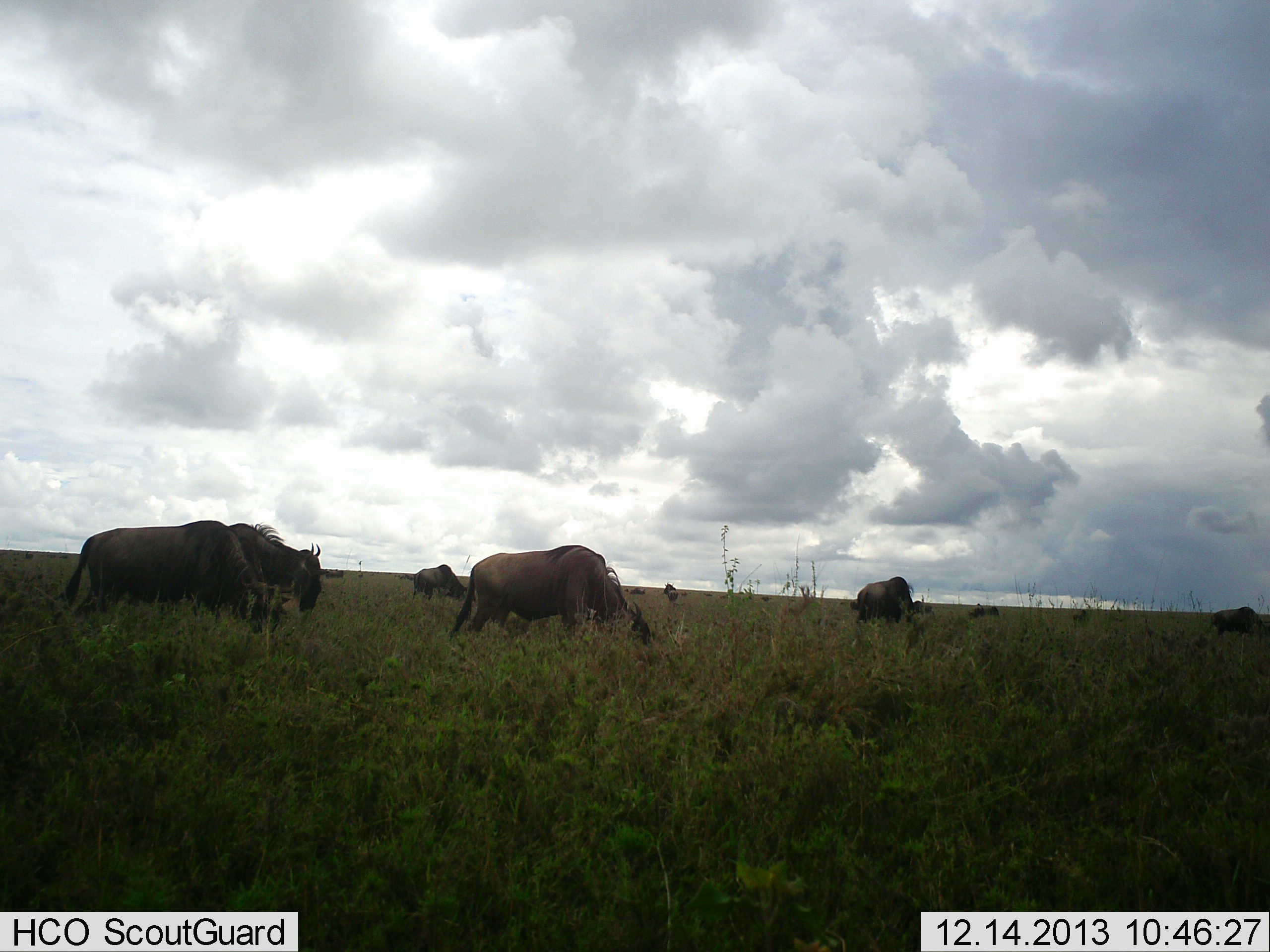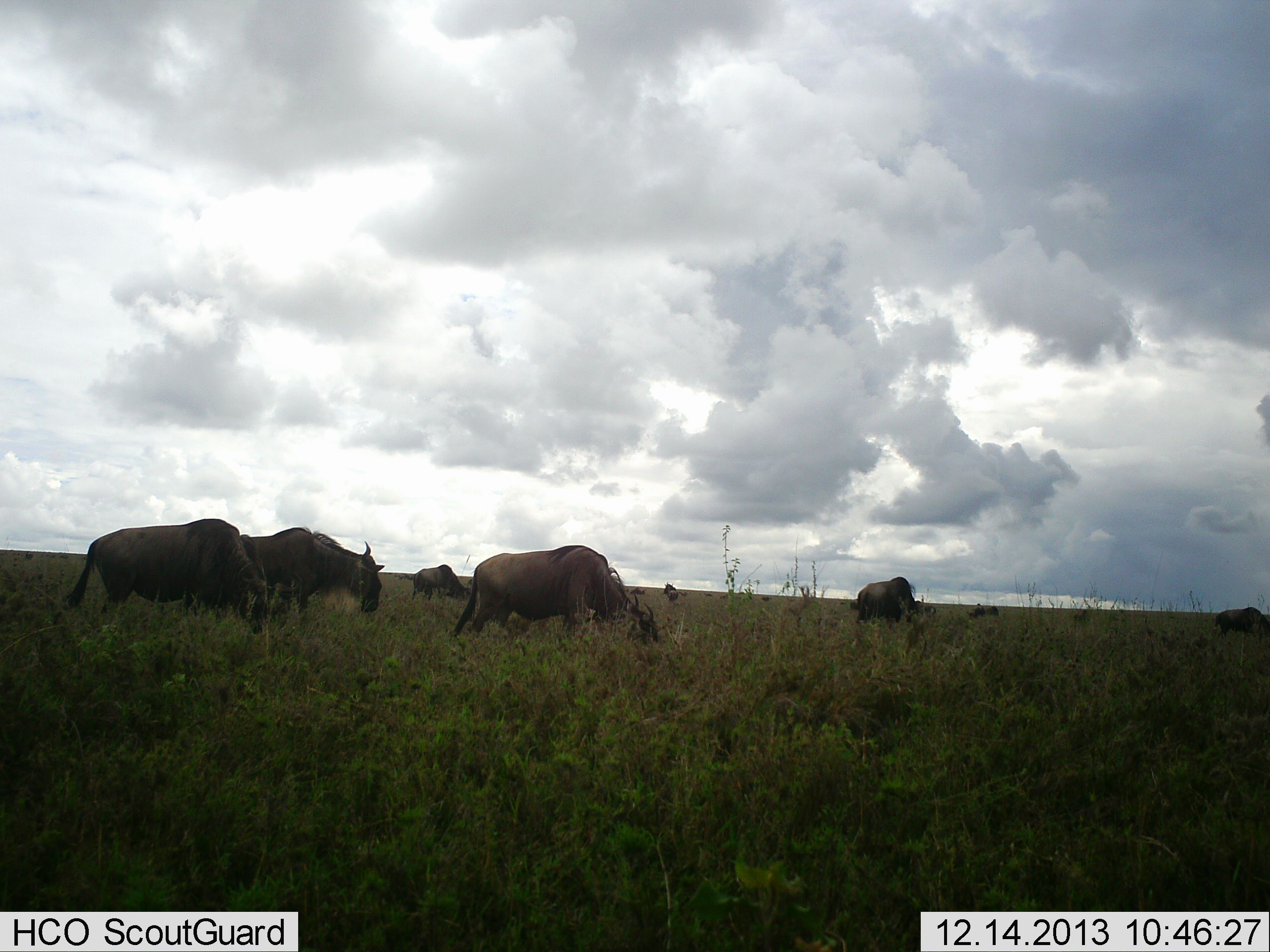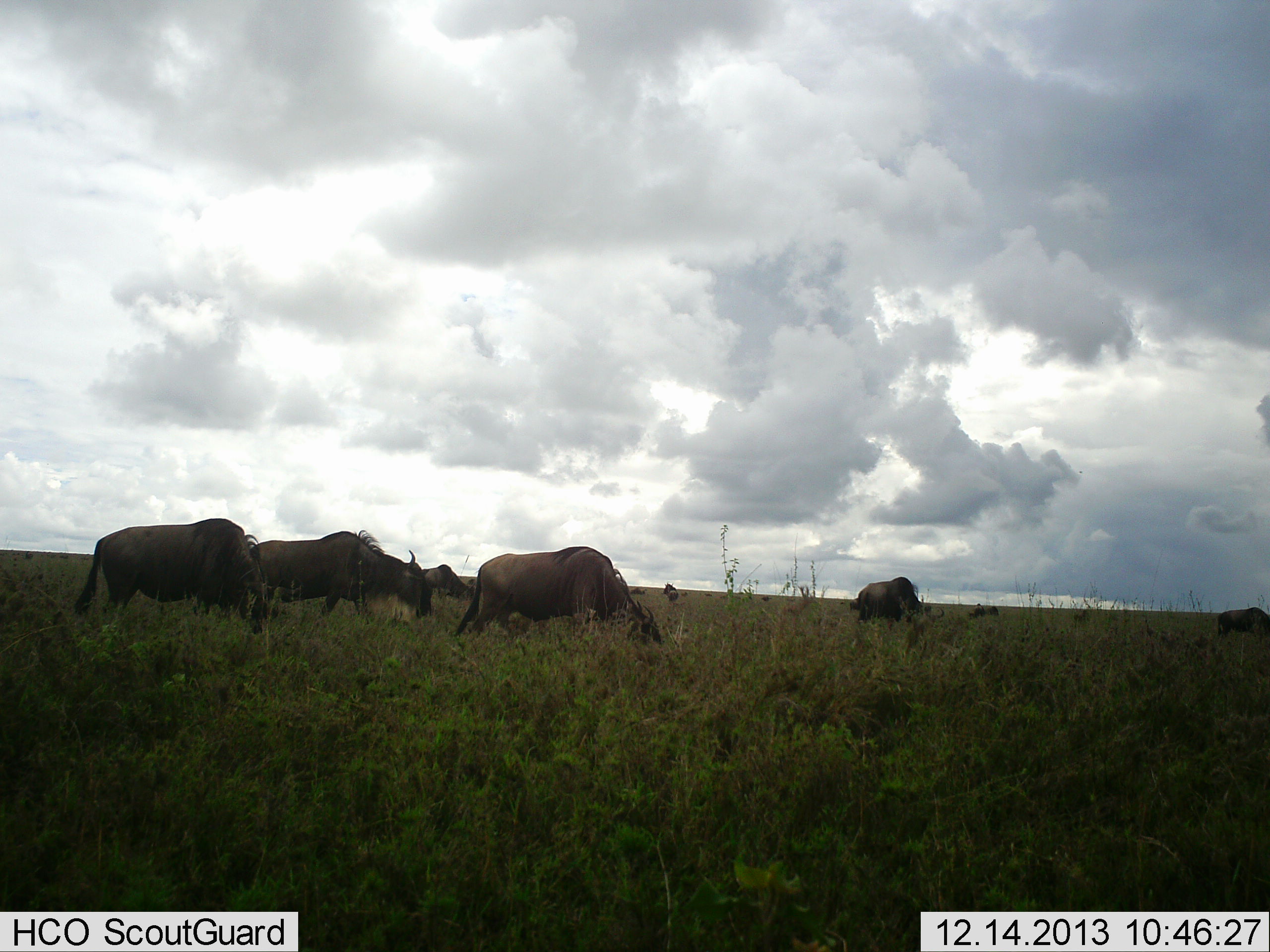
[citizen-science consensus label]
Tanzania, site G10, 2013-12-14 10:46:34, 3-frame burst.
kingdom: Animalia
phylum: Chordata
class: Mammalia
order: Artiodactyla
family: Bovidae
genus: Connochaetes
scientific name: Connochaetes taurinus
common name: blue wildebeest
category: wildebeest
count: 9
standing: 31%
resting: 0%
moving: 38%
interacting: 0%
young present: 0%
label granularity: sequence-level